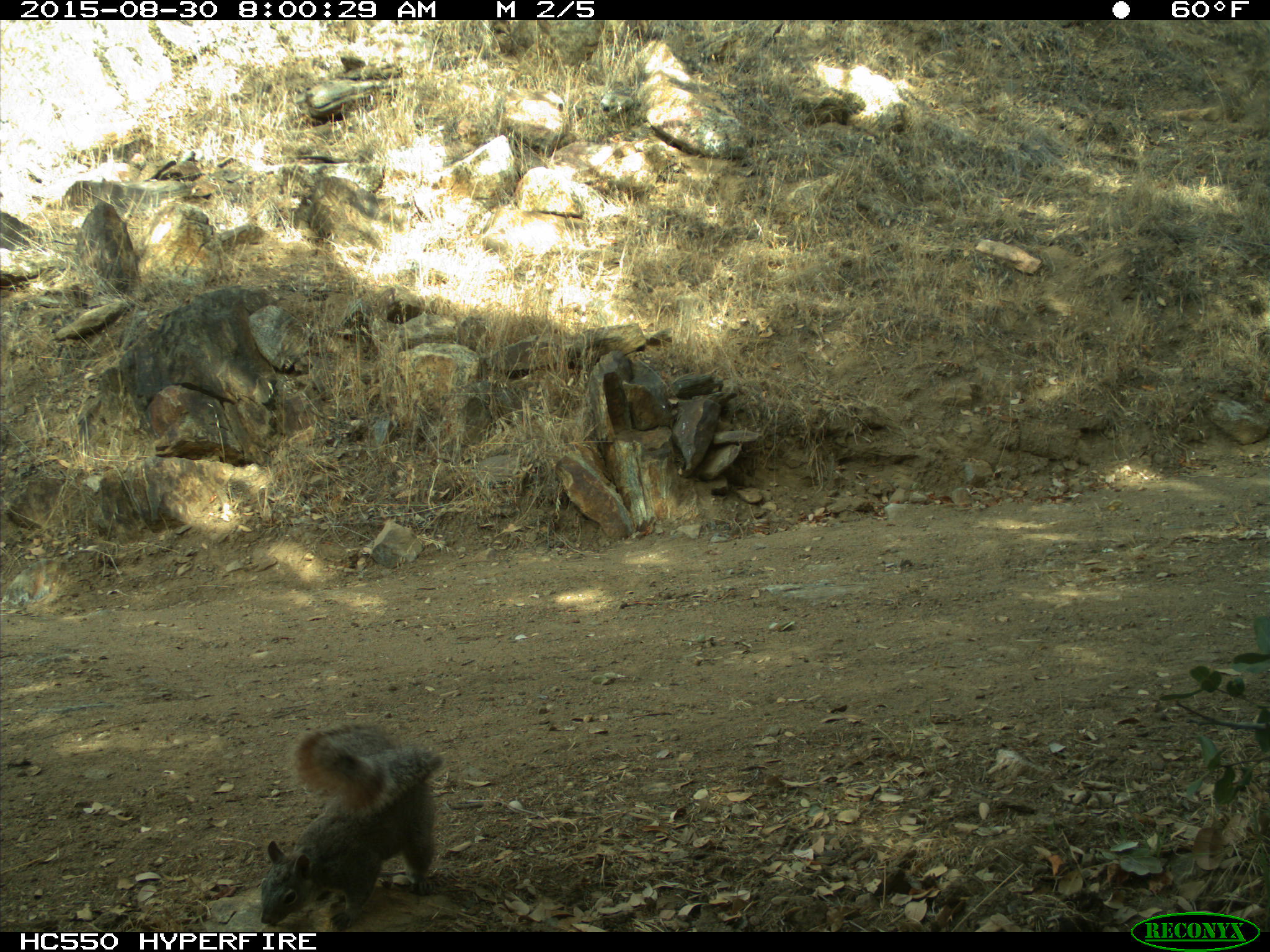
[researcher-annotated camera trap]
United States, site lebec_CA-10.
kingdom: Animalia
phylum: Chordata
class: Mammalia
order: Rodentia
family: Sciuridae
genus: Sciurus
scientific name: Sciurus carolinensis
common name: eastern gray squirrel